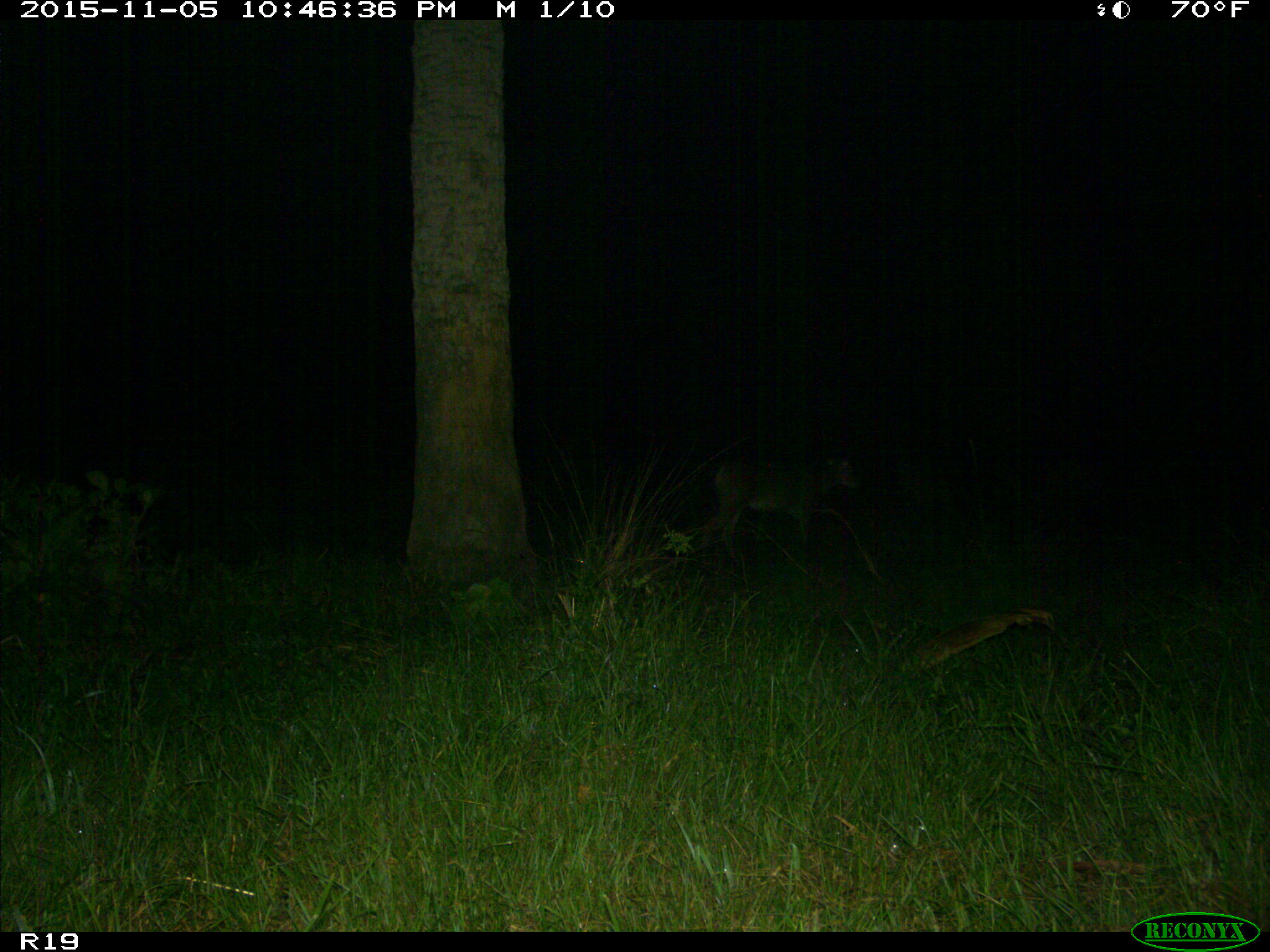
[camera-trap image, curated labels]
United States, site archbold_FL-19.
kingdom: Animalia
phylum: Chordata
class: Mammalia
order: Artiodactyla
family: Cervidae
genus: Odocoileus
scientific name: Odocoileus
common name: deer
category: unidentified deer